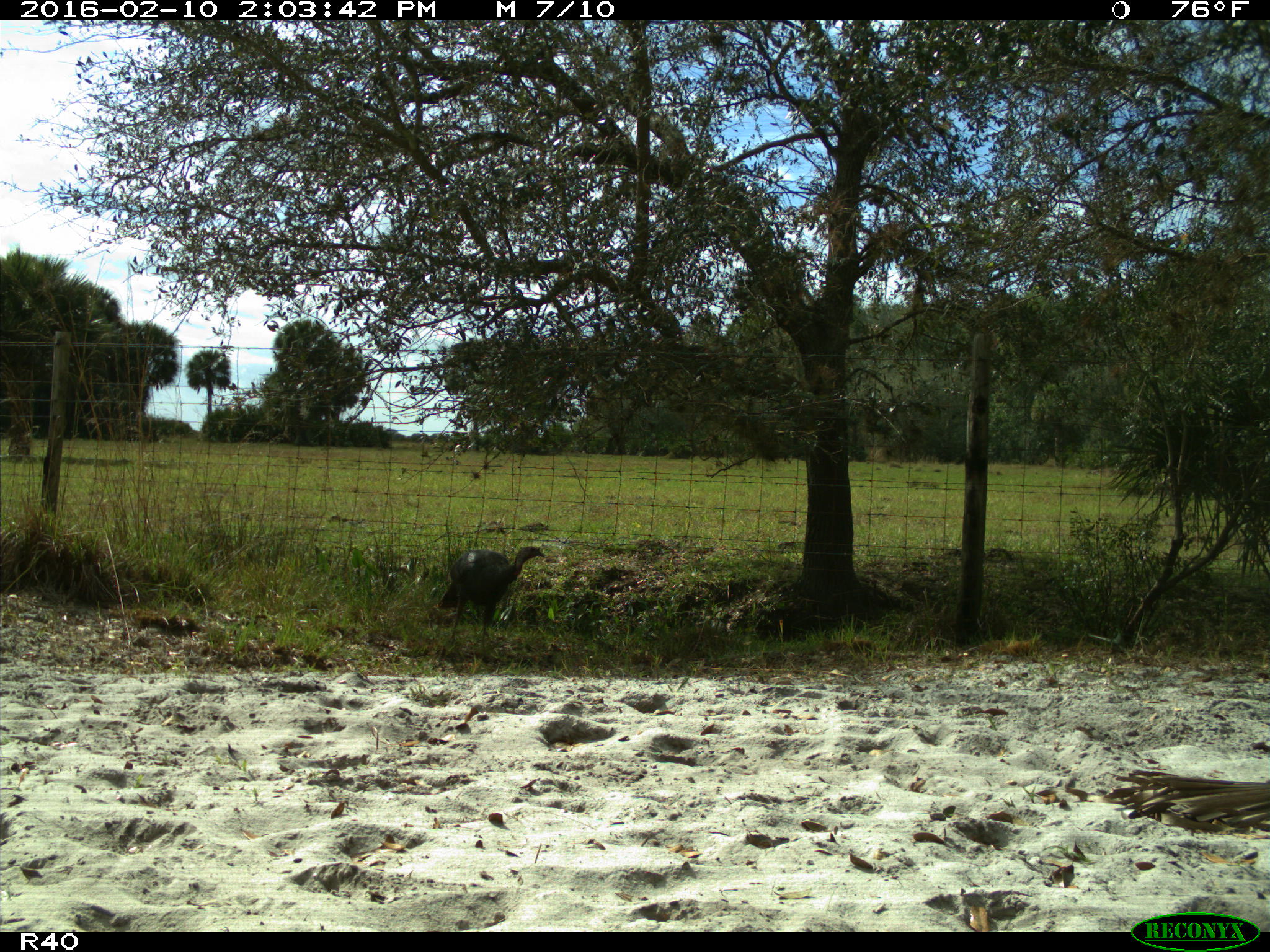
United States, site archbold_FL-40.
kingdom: Animalia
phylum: Chordata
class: Aves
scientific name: Aves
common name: birds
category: unidentified bird